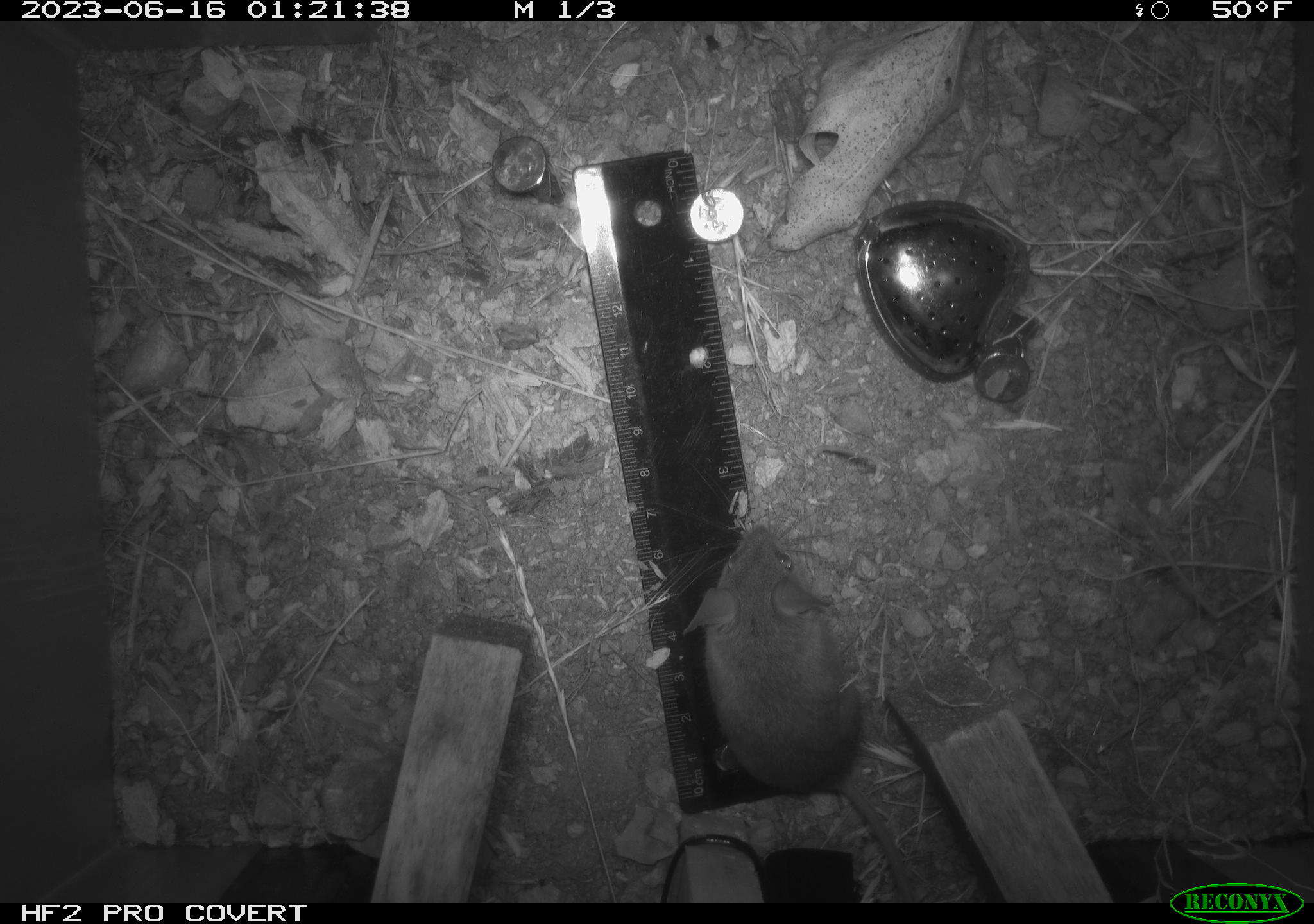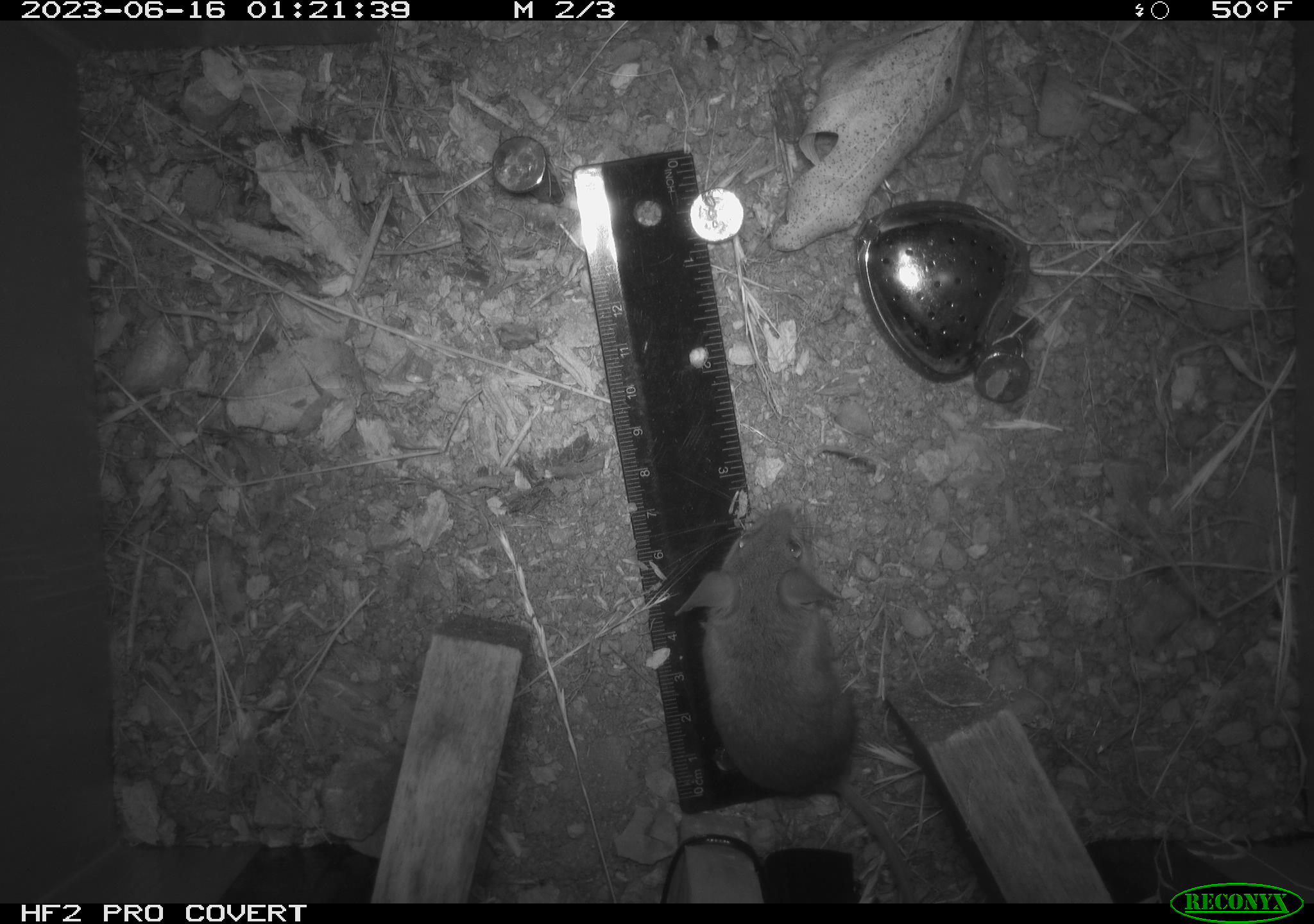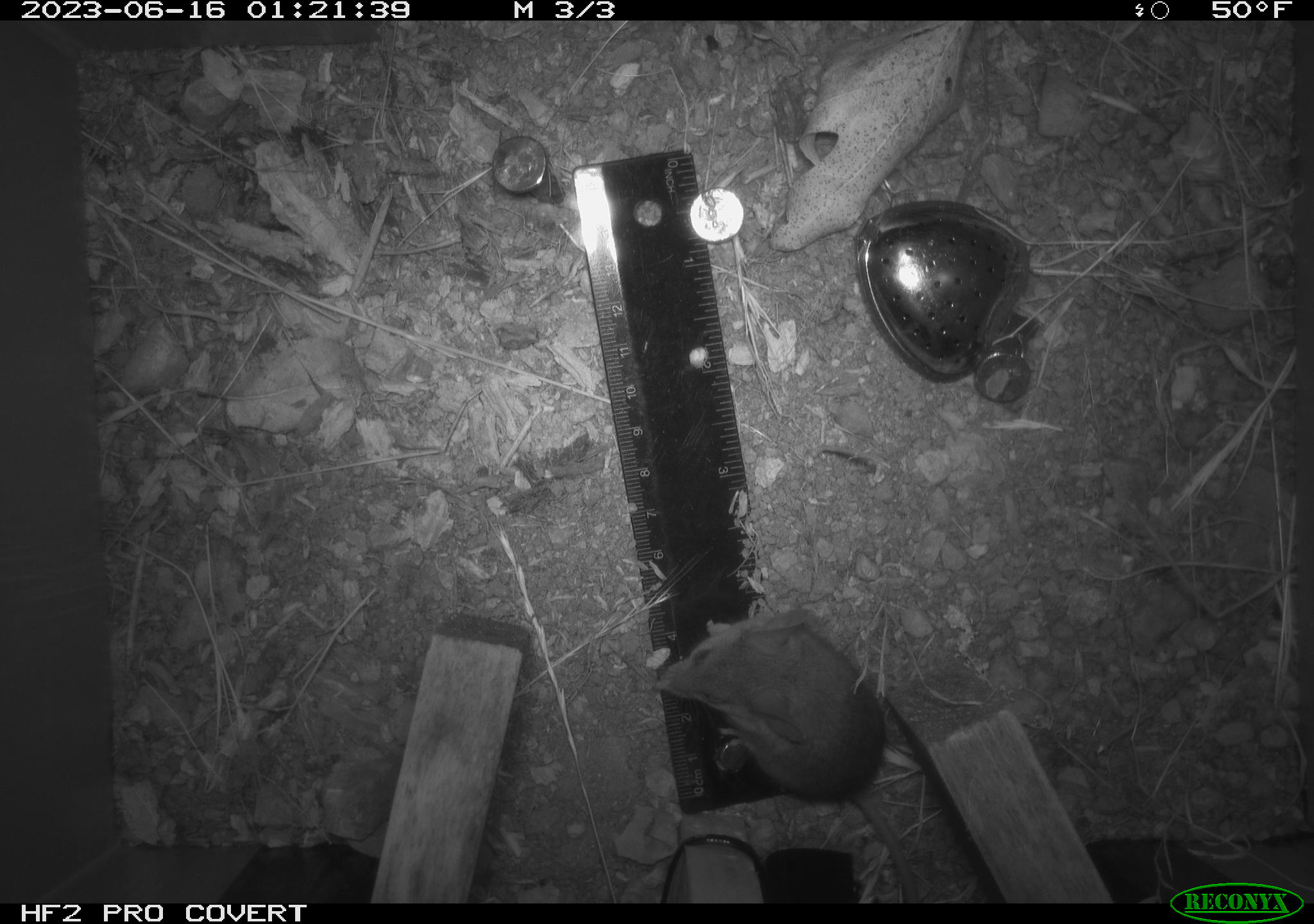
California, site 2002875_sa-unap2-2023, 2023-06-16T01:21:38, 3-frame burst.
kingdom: Animalia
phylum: Chordata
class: Mammalia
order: Rodentia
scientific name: Rodentia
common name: mouse species